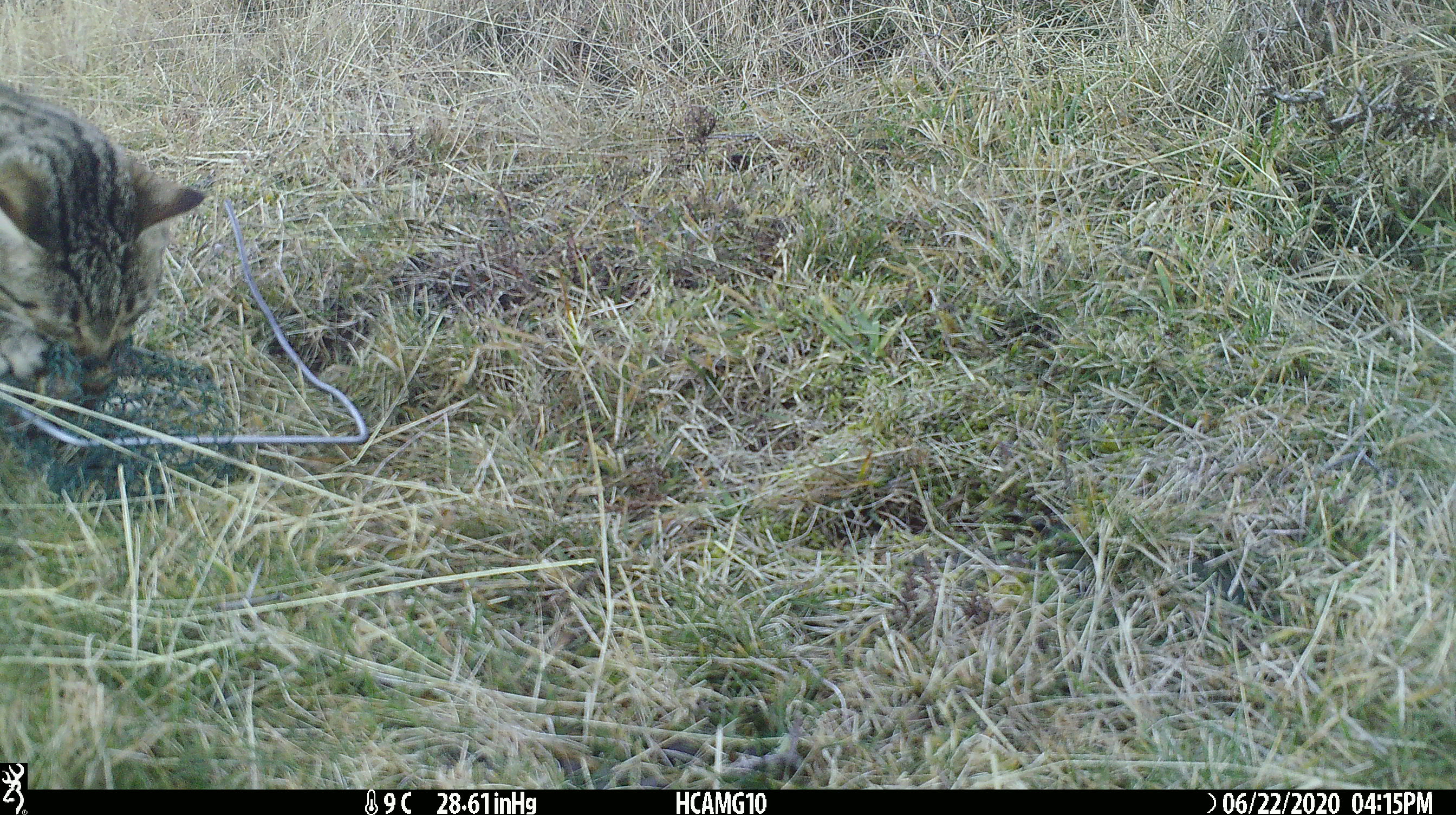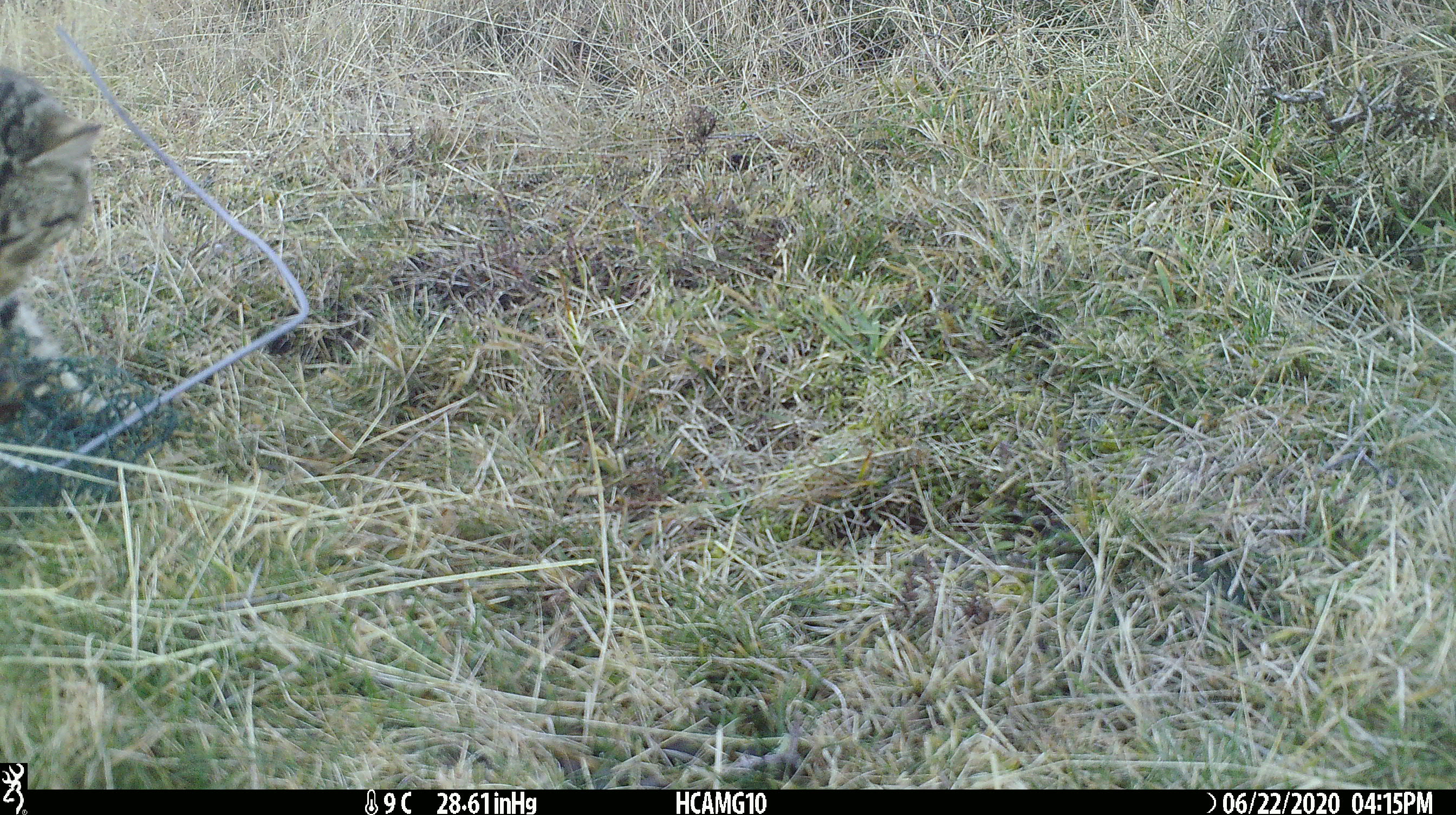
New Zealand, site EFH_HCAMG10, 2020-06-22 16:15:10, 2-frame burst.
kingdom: Animalia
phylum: Chordata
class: Mammalia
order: Carnivora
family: Felidae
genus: Felis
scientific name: Felis catus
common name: domestic cat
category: cat